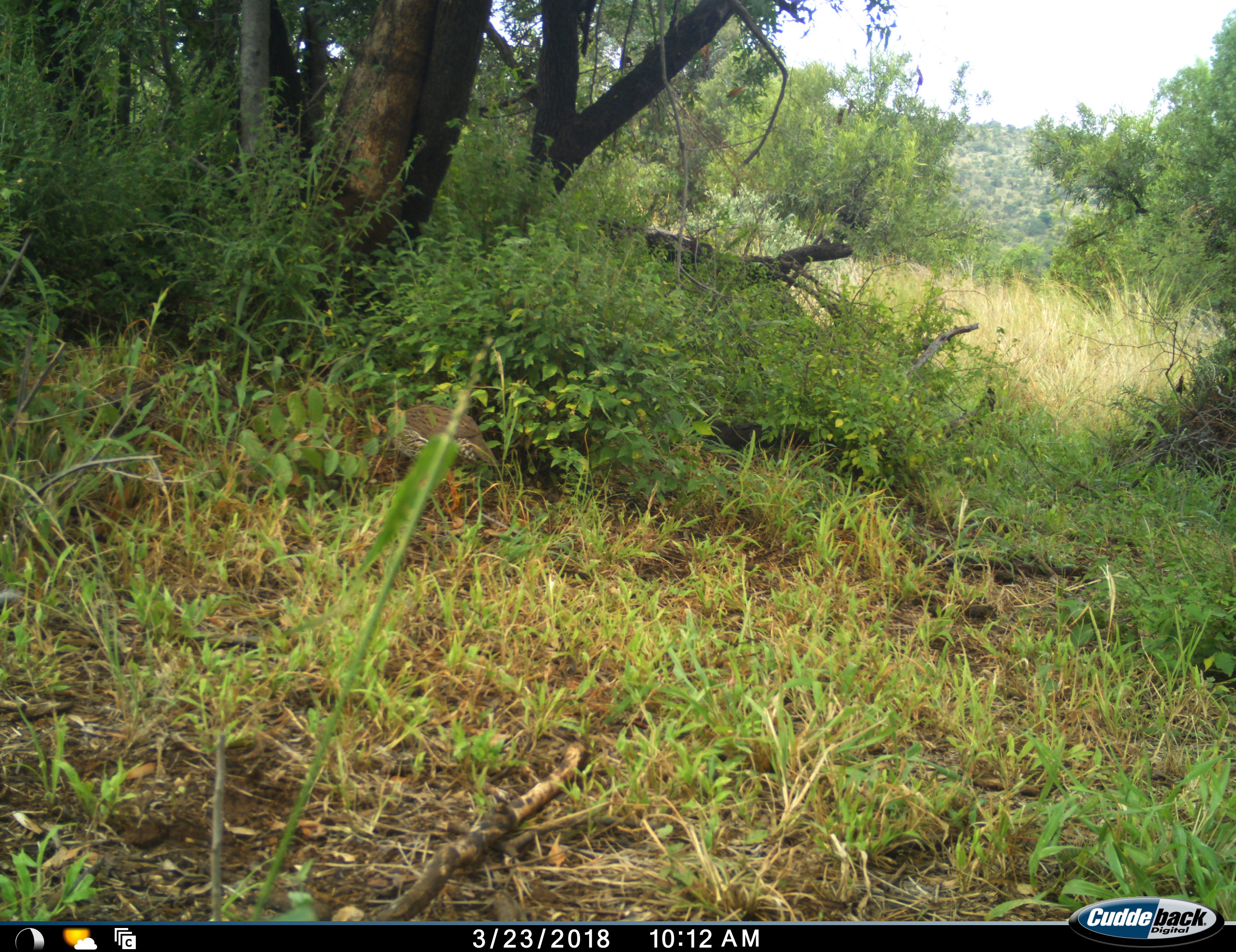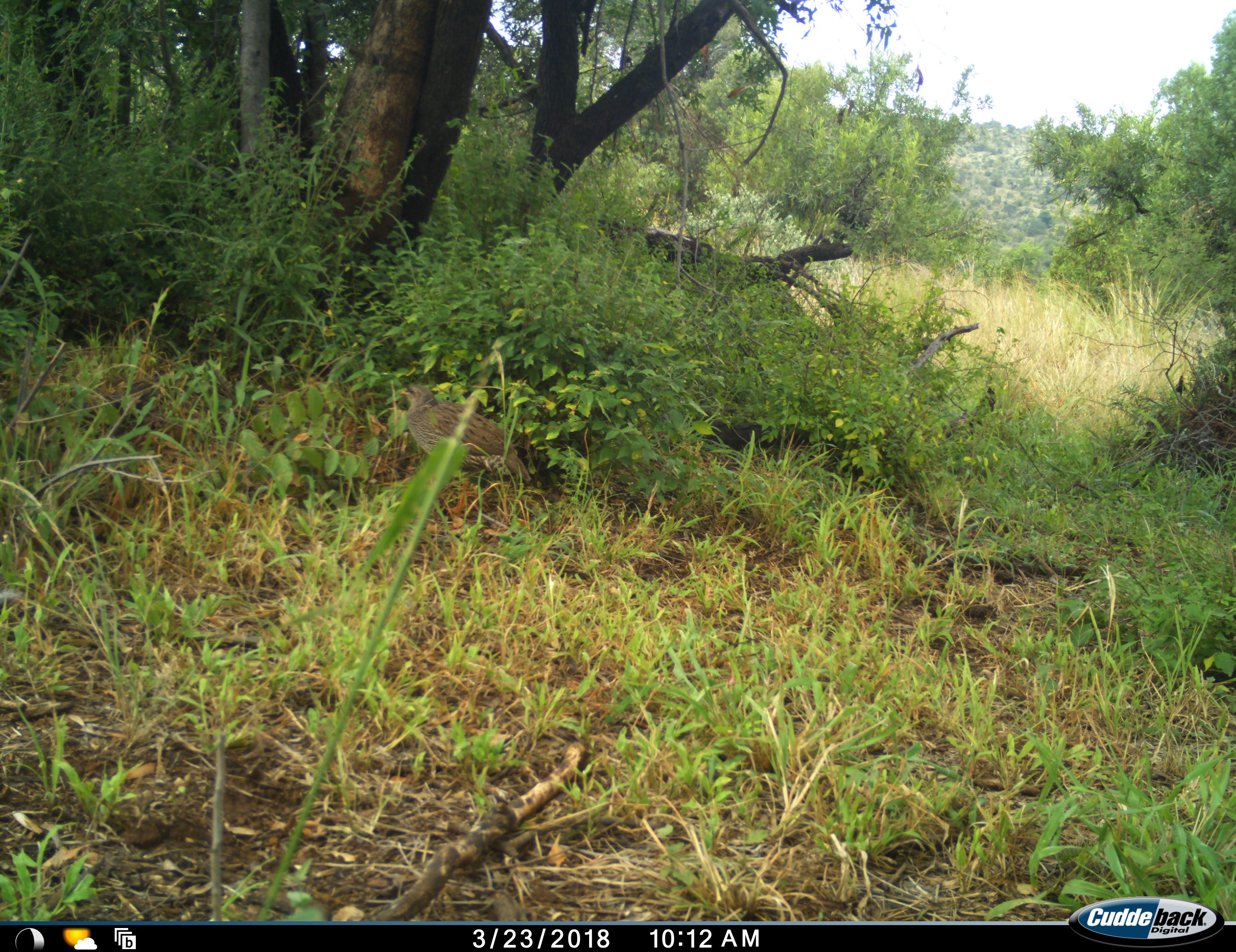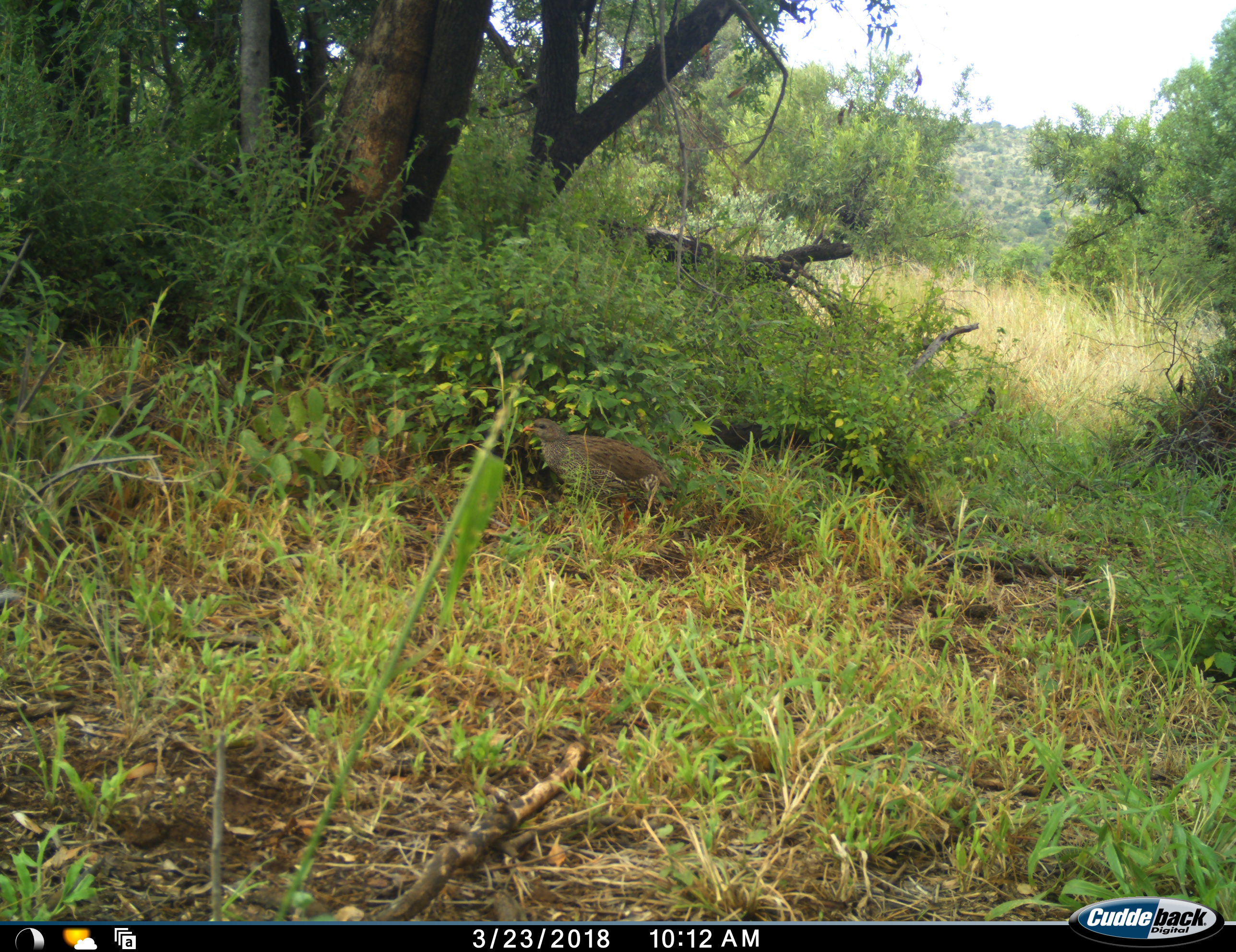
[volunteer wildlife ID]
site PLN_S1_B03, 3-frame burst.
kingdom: Animalia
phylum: Chordata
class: Aves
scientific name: Aves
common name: bird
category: birdother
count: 1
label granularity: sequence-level